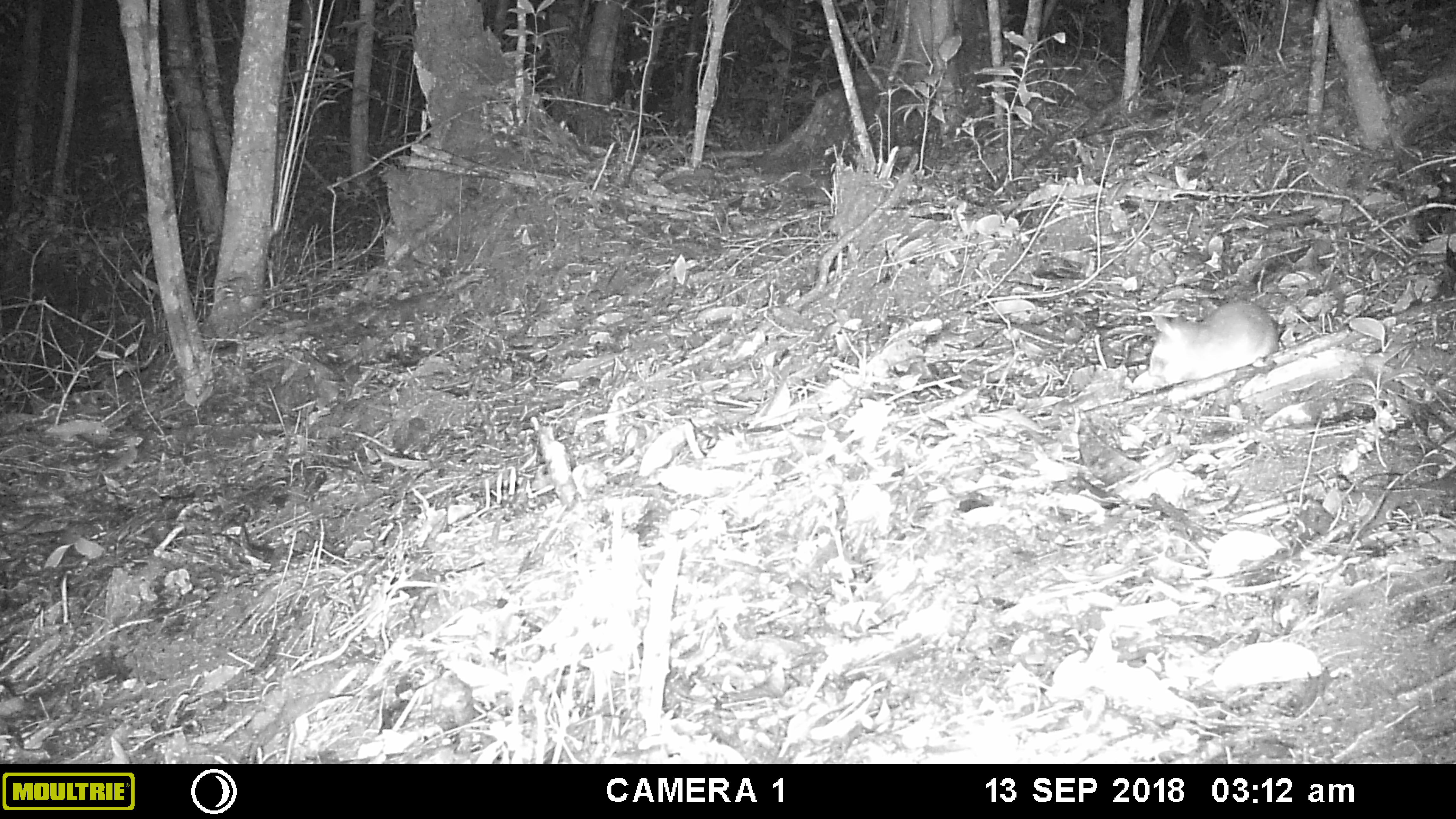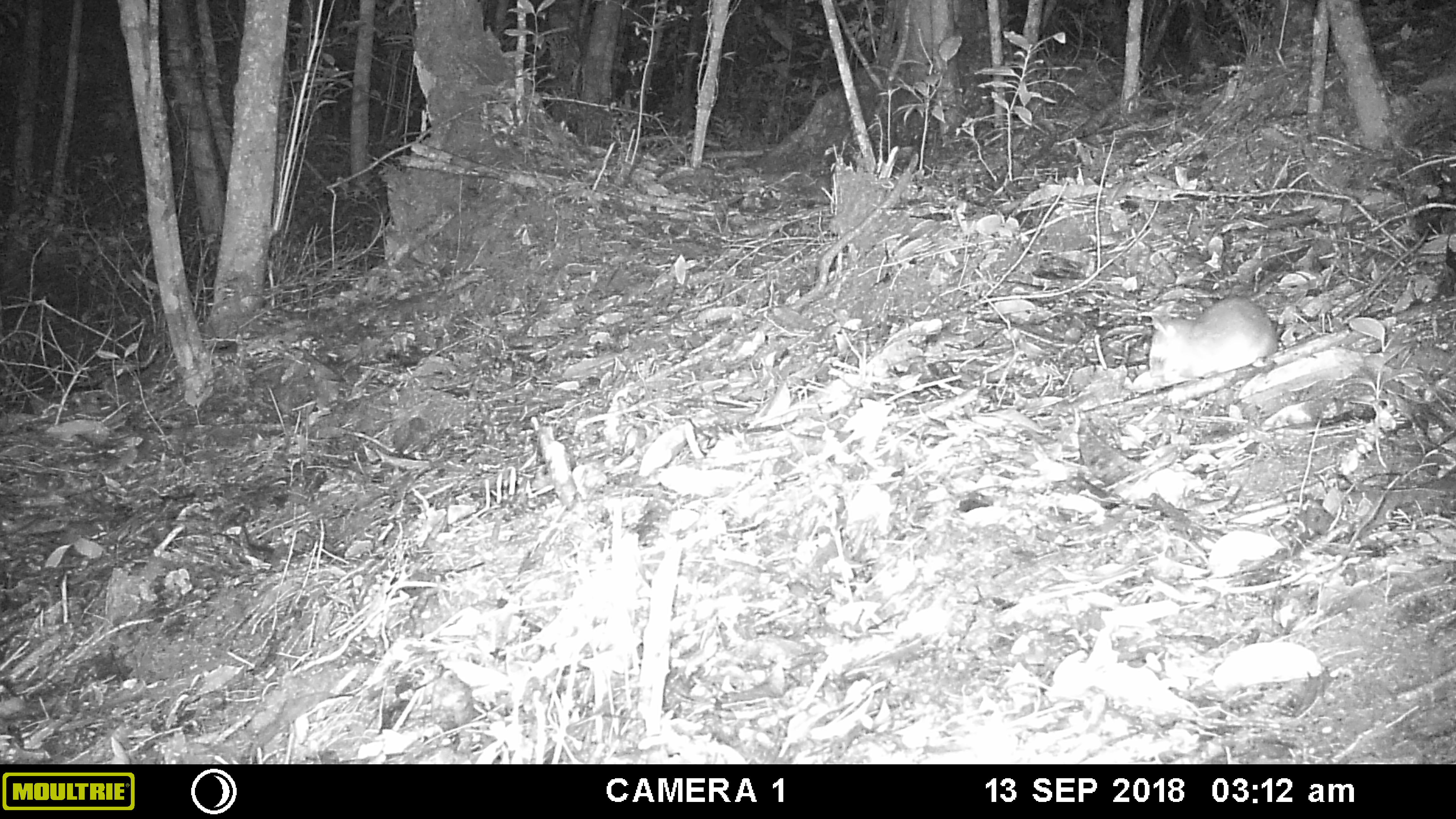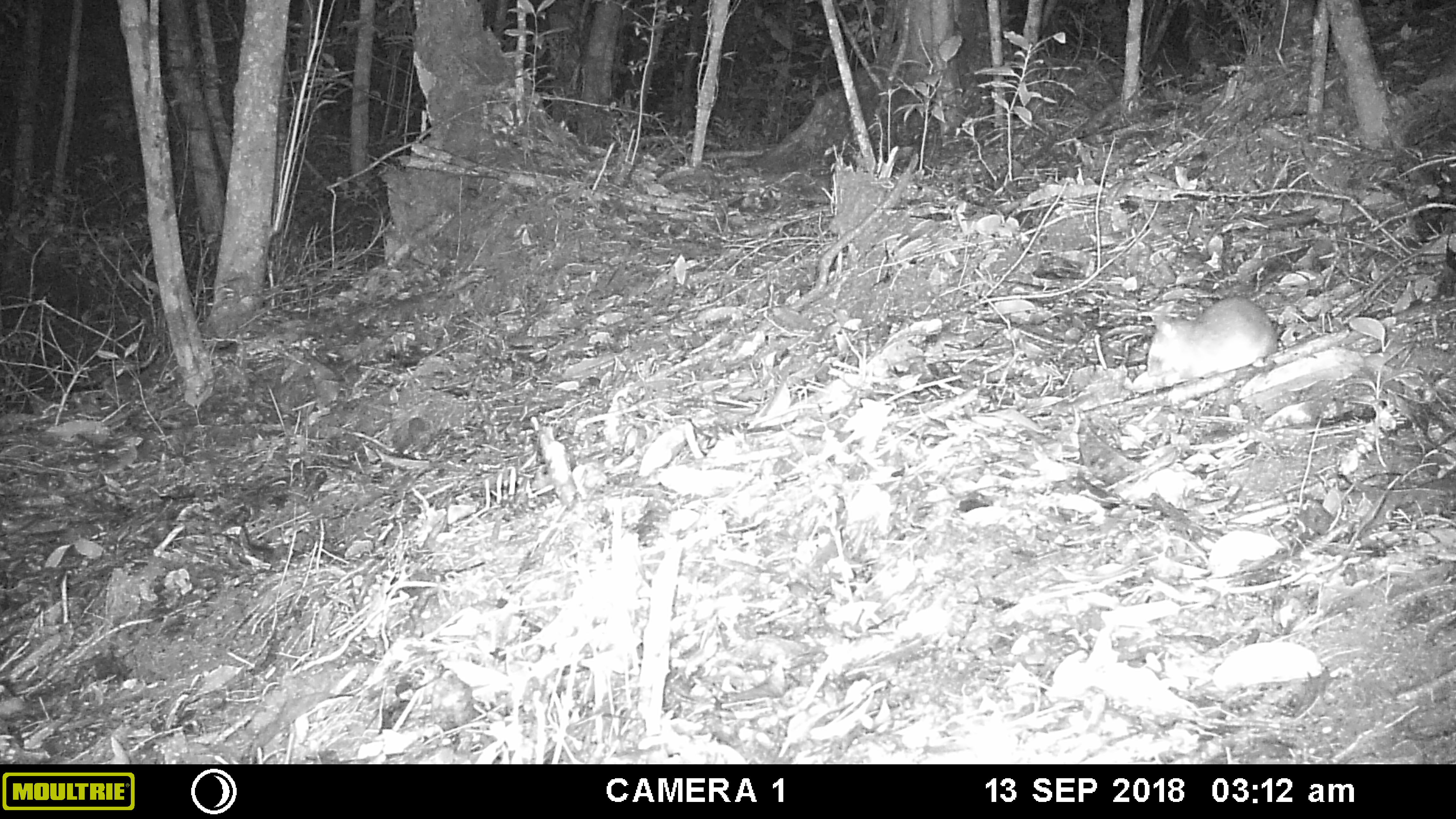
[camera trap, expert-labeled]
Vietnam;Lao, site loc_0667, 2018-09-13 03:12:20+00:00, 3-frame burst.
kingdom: Animalia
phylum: Chordata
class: Mammalia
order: Rodentia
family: Muridae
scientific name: Muridae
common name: old-world mice and rats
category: unidentified murid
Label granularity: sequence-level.